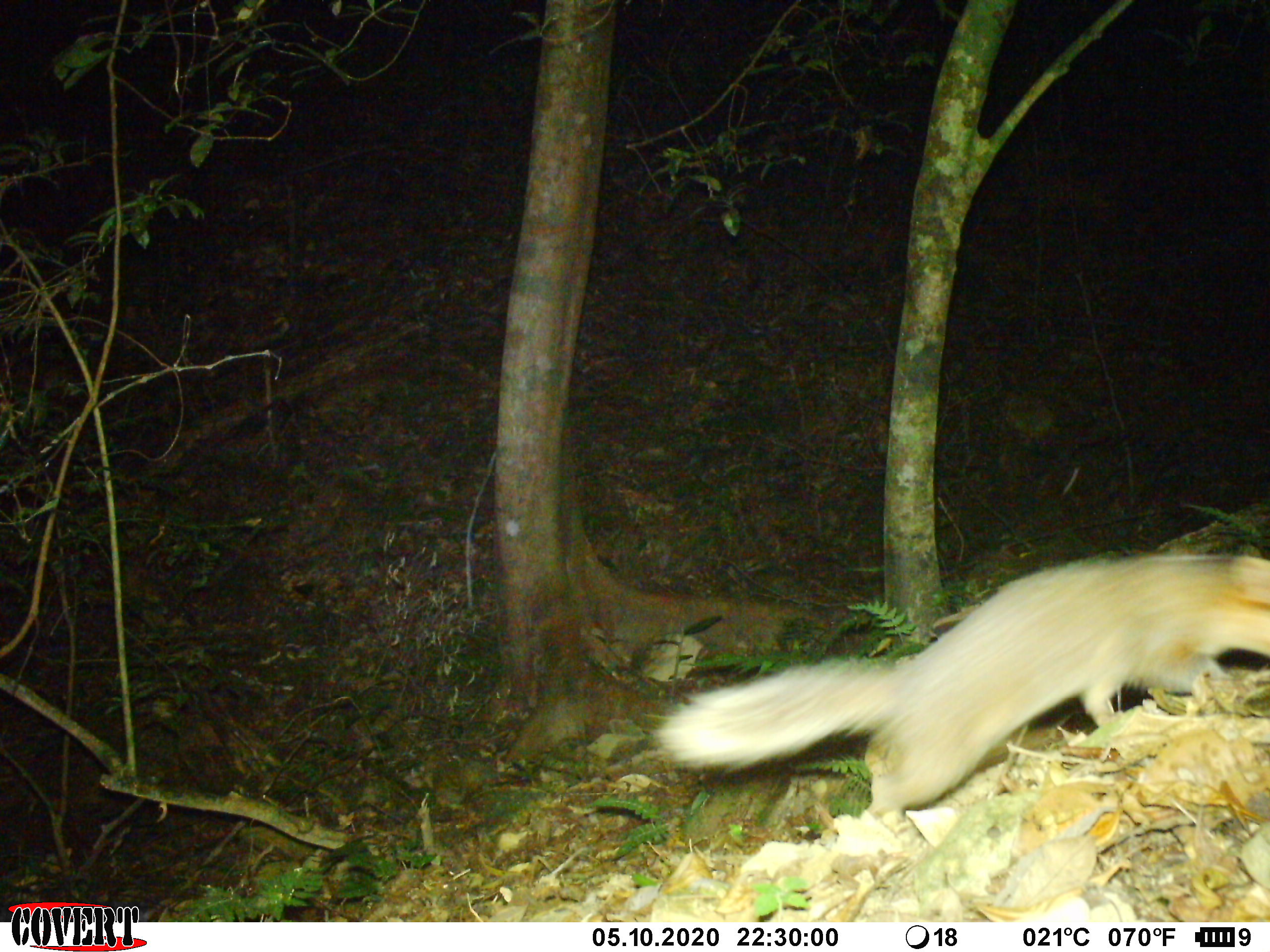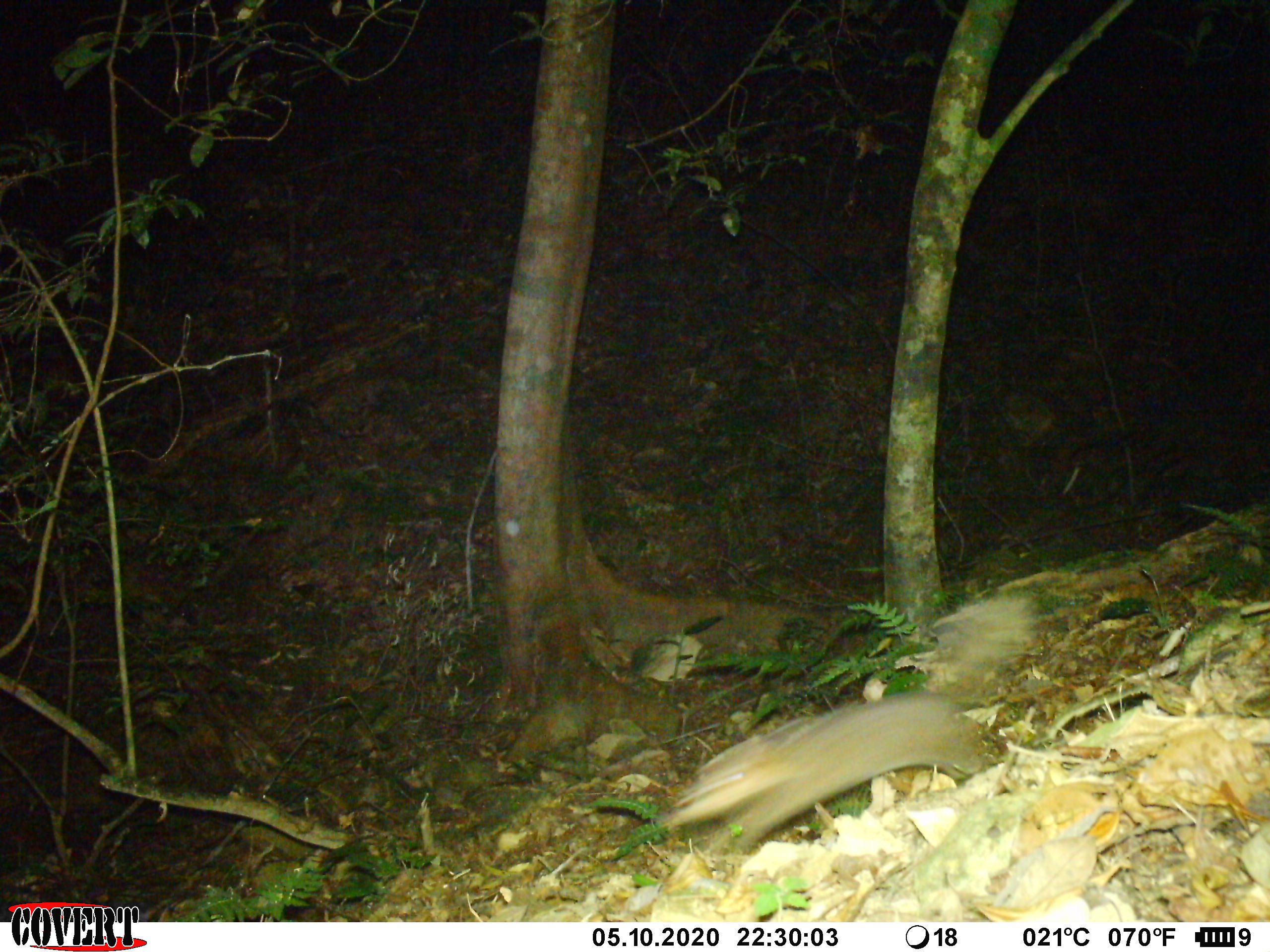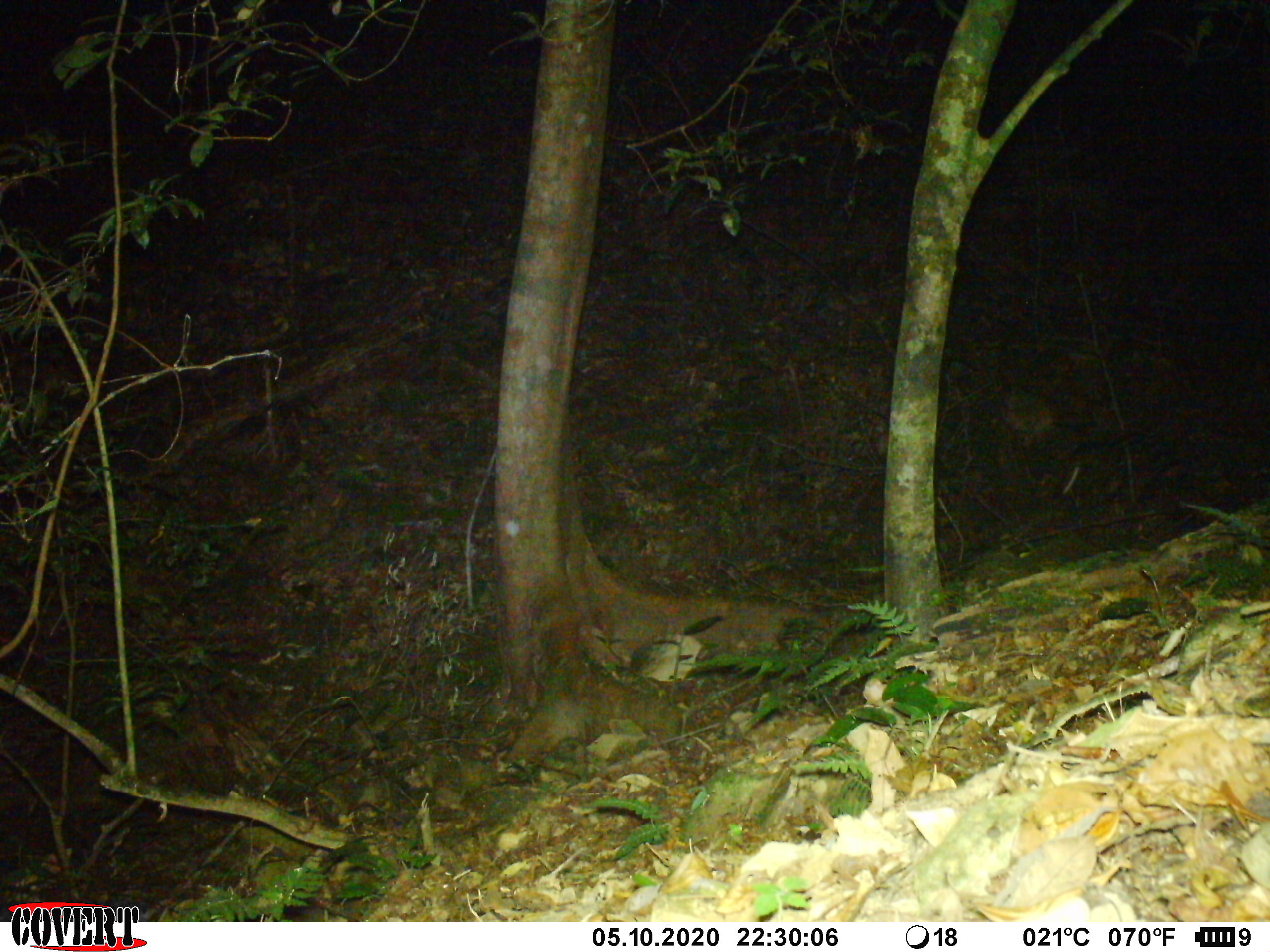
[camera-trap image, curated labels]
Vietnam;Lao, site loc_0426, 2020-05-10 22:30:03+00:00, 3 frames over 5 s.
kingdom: Animalia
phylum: Chordata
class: Mammalia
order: Carnivora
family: Mustelidae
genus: Melogale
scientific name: Melogale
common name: ferret badger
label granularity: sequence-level